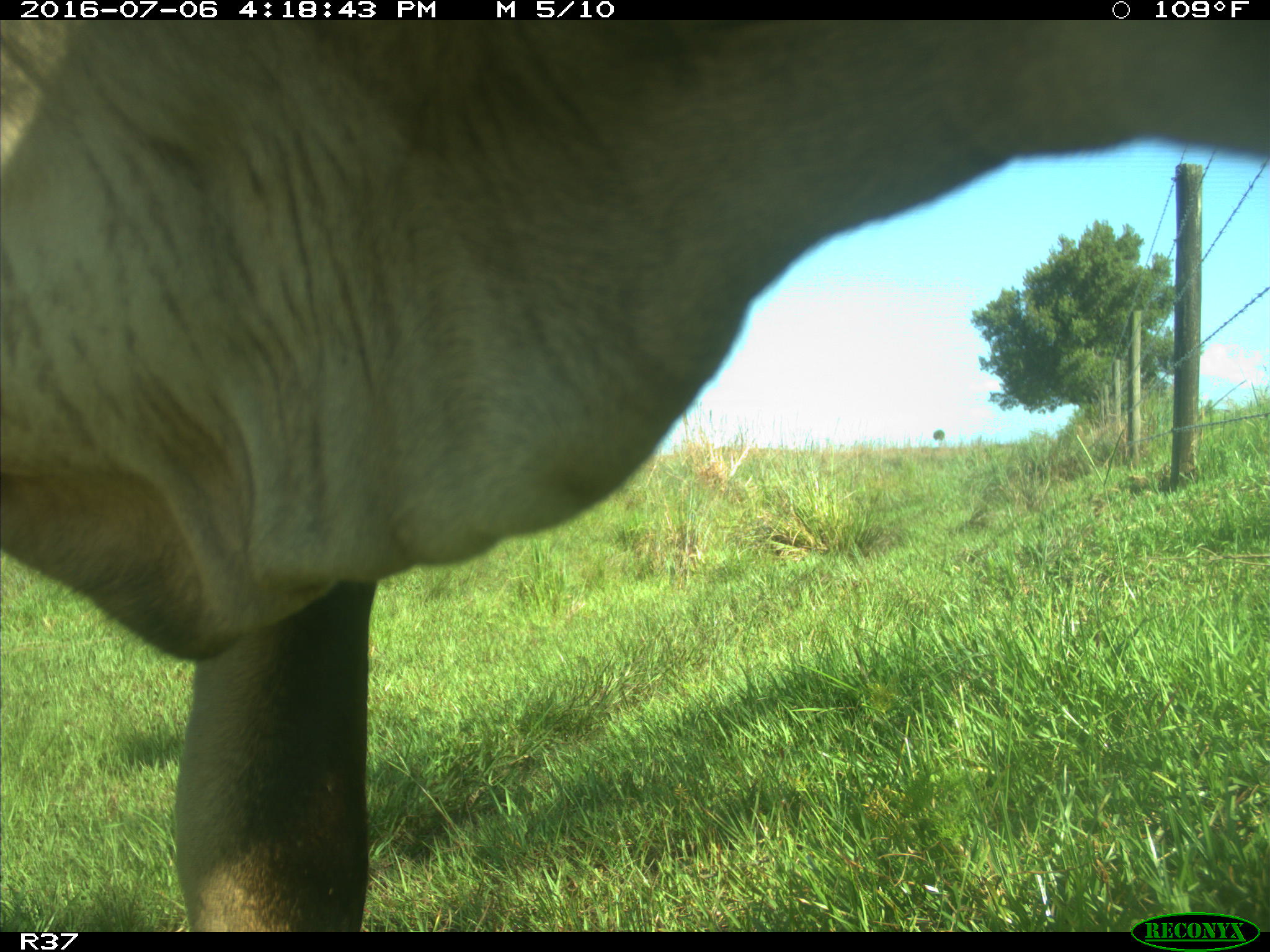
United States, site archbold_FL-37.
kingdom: Animalia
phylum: Chordata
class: Mammalia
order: Artiodactyla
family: Bovidae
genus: Bos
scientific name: Bos taurus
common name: domestic cow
Bos taurus (domestic cow).